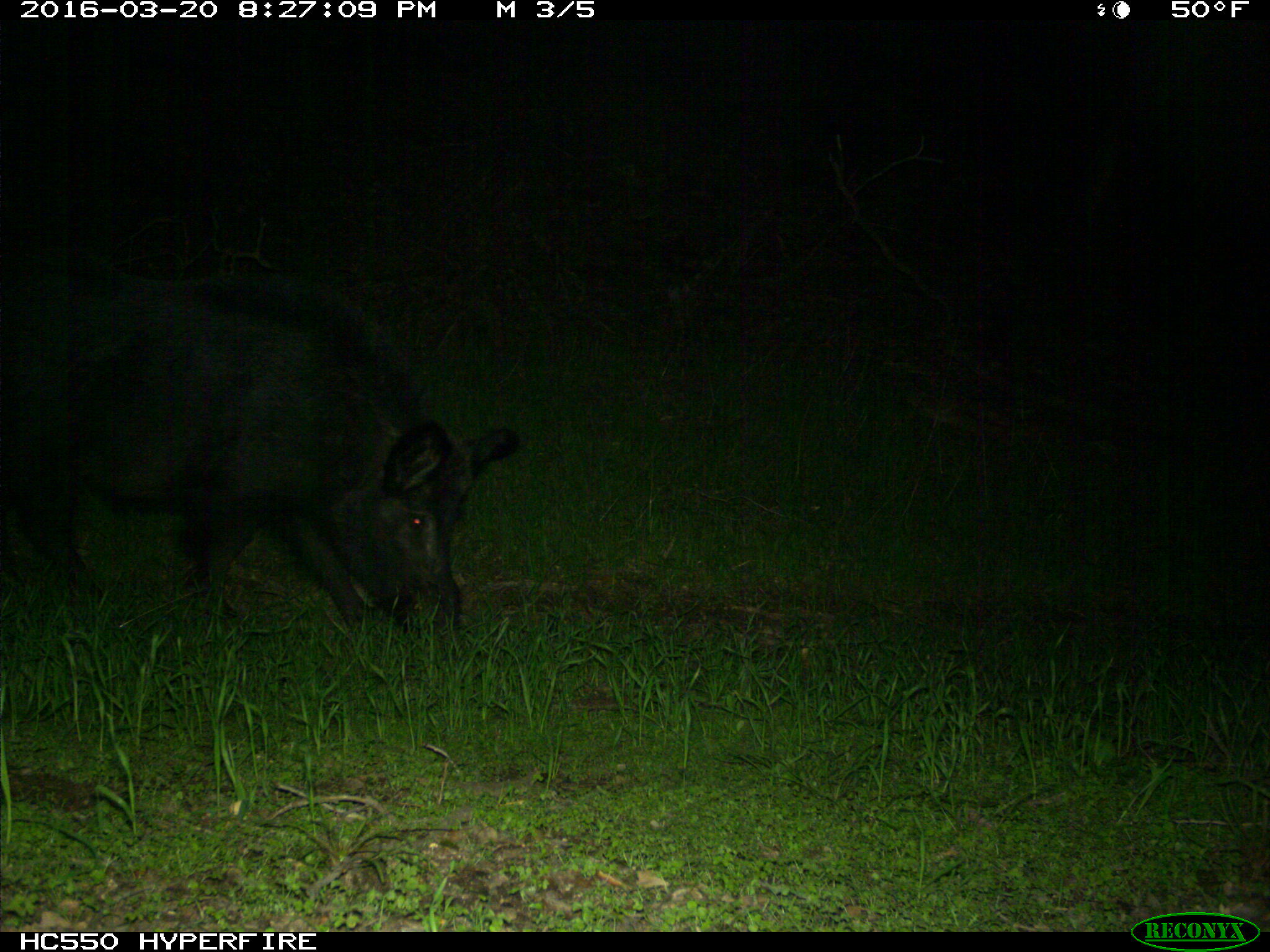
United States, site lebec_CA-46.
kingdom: Animalia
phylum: Chordata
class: Mammalia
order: Artiodactyla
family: Suidae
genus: Sus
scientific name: Sus scrofa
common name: wild boar